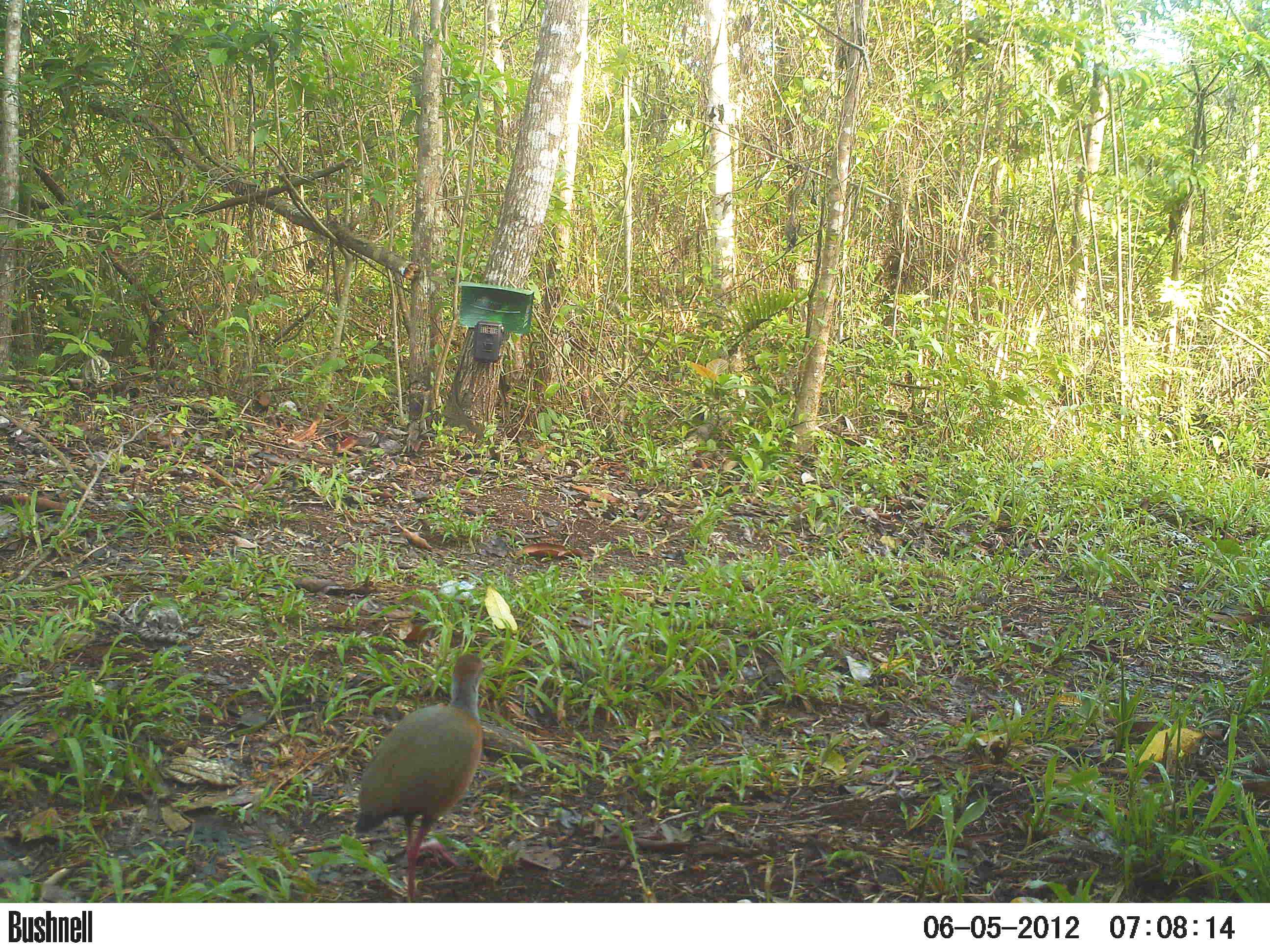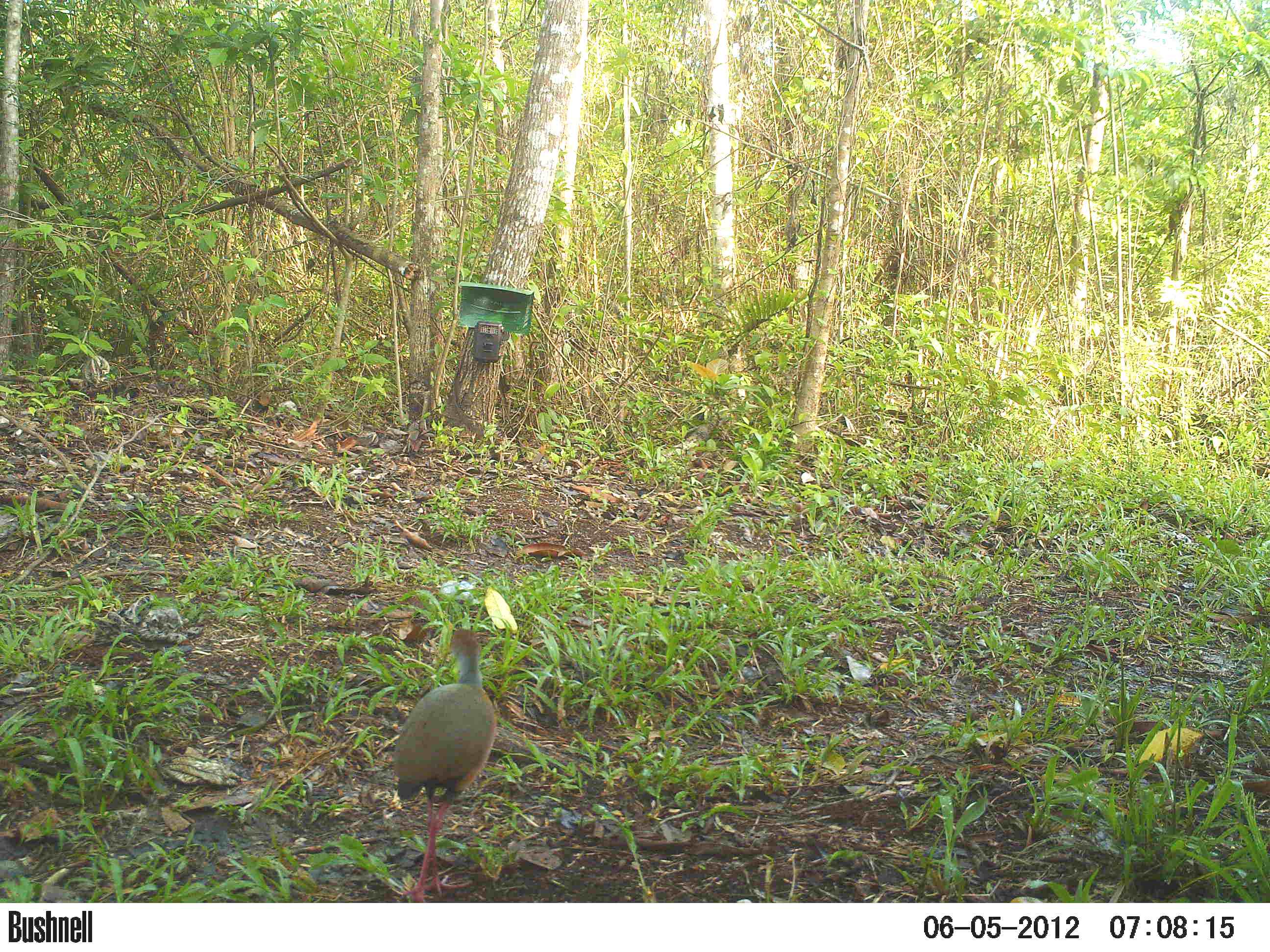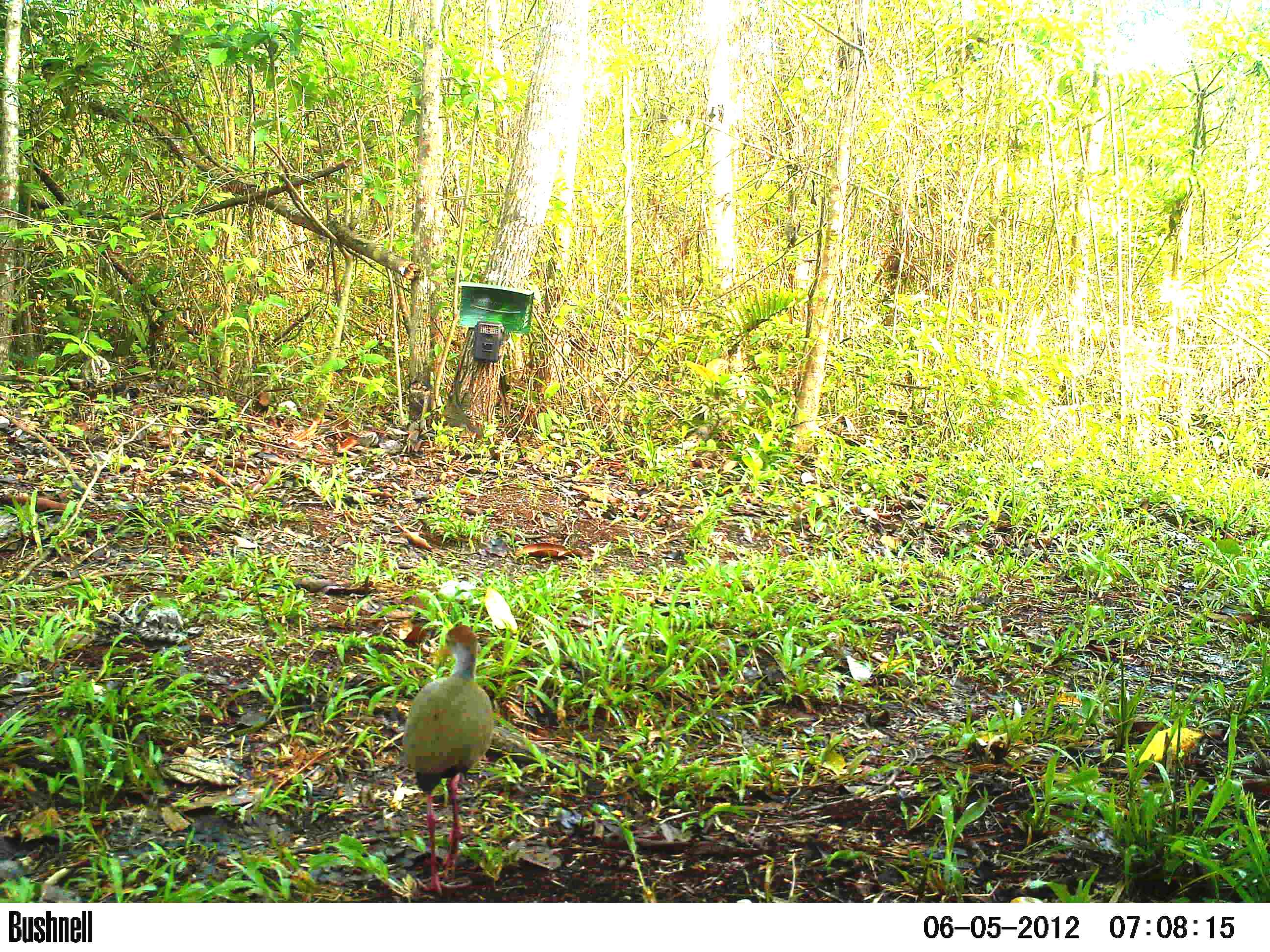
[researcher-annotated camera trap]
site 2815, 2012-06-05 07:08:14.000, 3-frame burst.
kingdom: Animalia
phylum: Chordata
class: Aves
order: Gruiformes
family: Rallidae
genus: Aramides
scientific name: Aramides cajaneus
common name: gray-cowled wood-rail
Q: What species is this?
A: Aramides cajaneus (gray-cowled wood-rail).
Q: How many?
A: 1.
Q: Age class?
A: Adult.